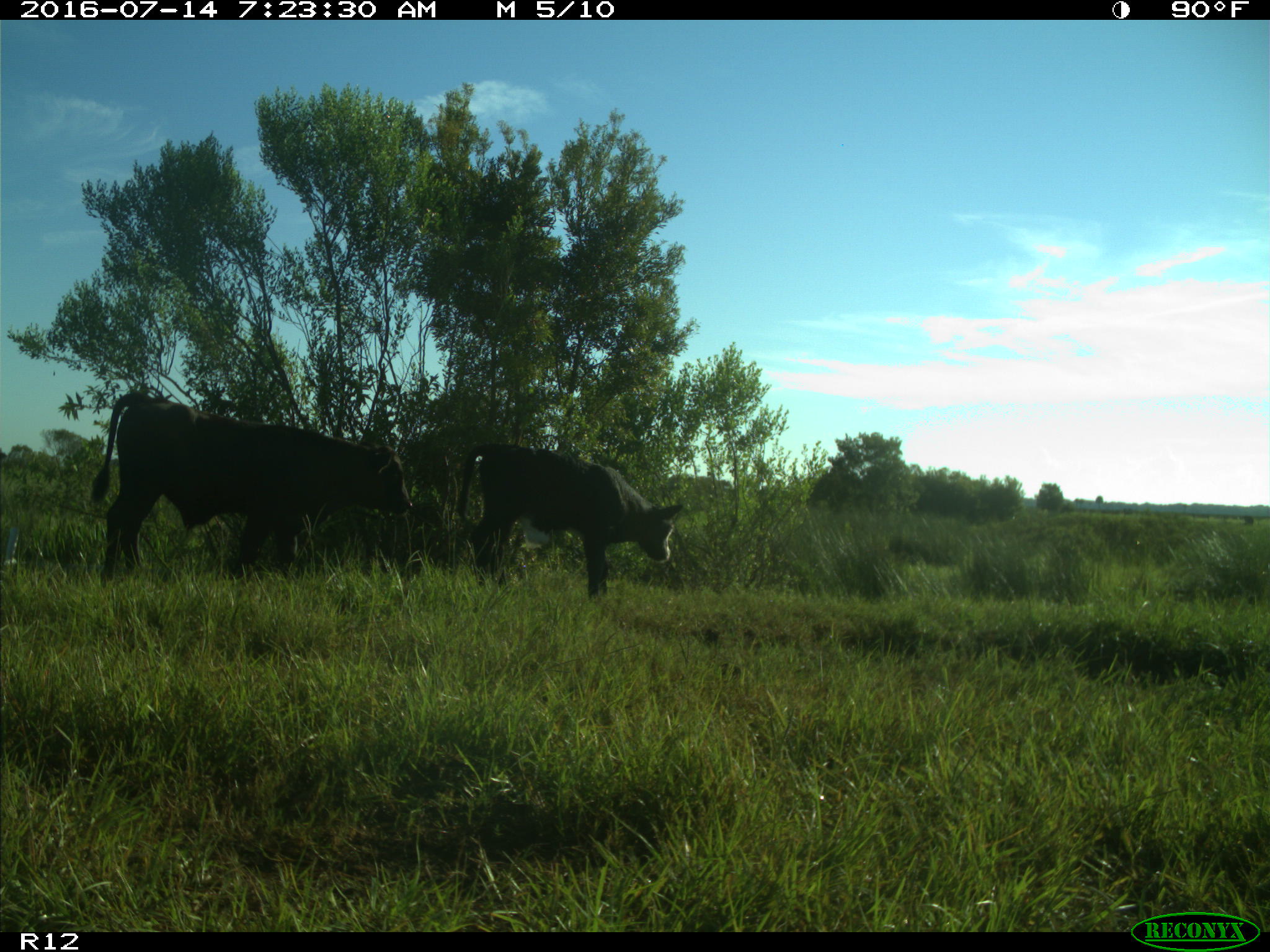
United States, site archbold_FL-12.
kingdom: Animalia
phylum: Chordata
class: Mammalia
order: Artiodactyla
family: Bovidae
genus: Bos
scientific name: Bos taurus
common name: domestic cow